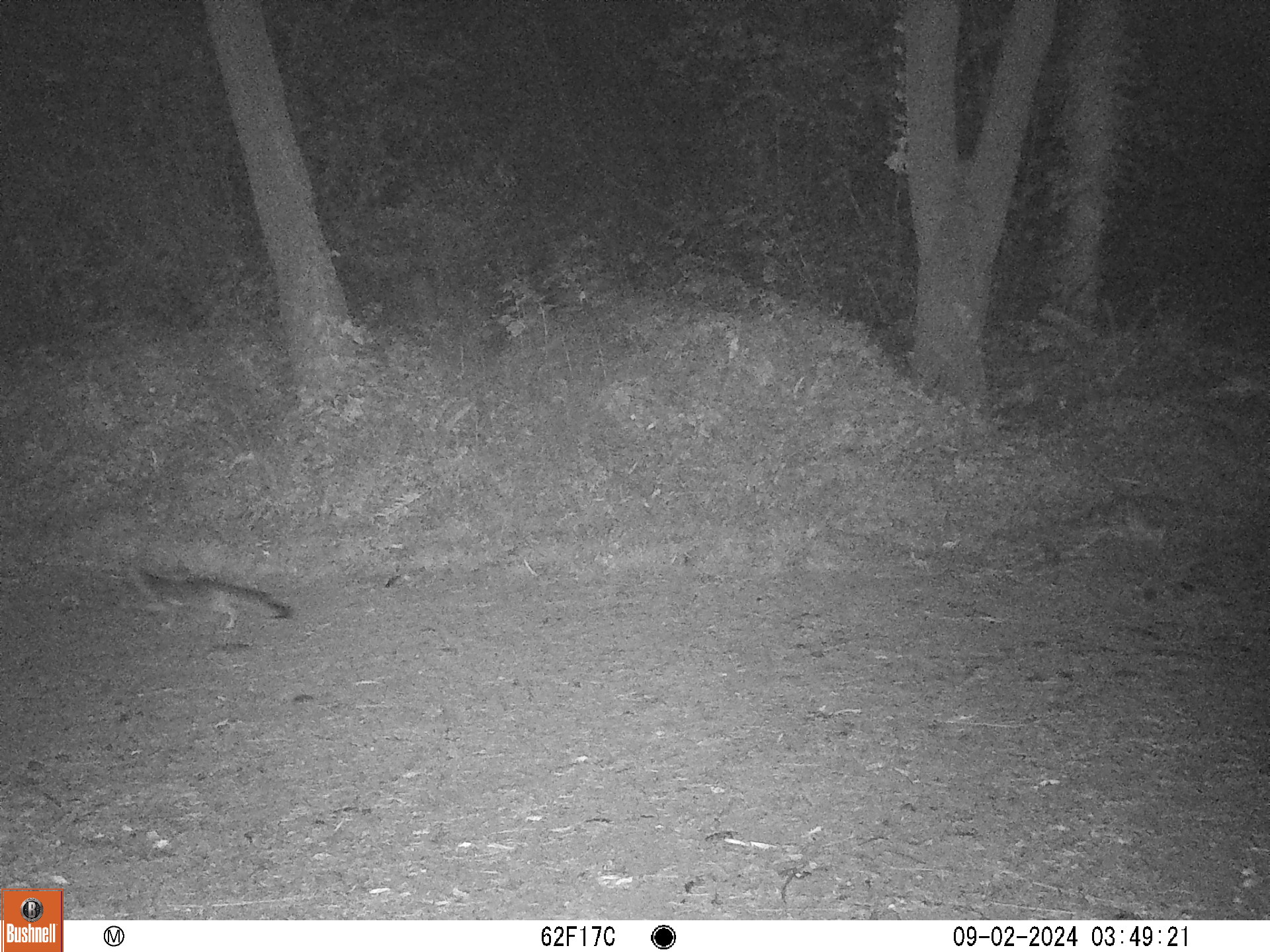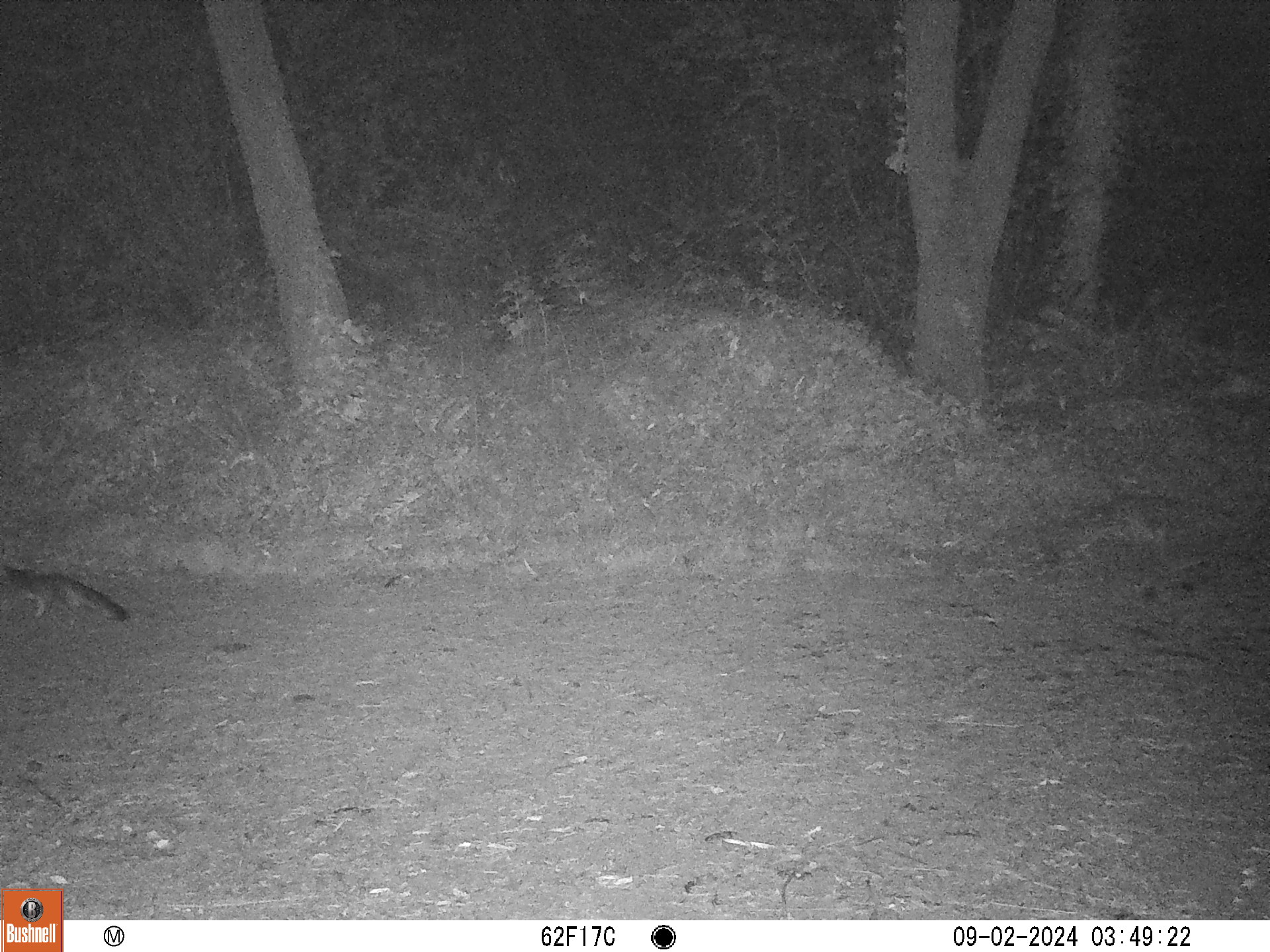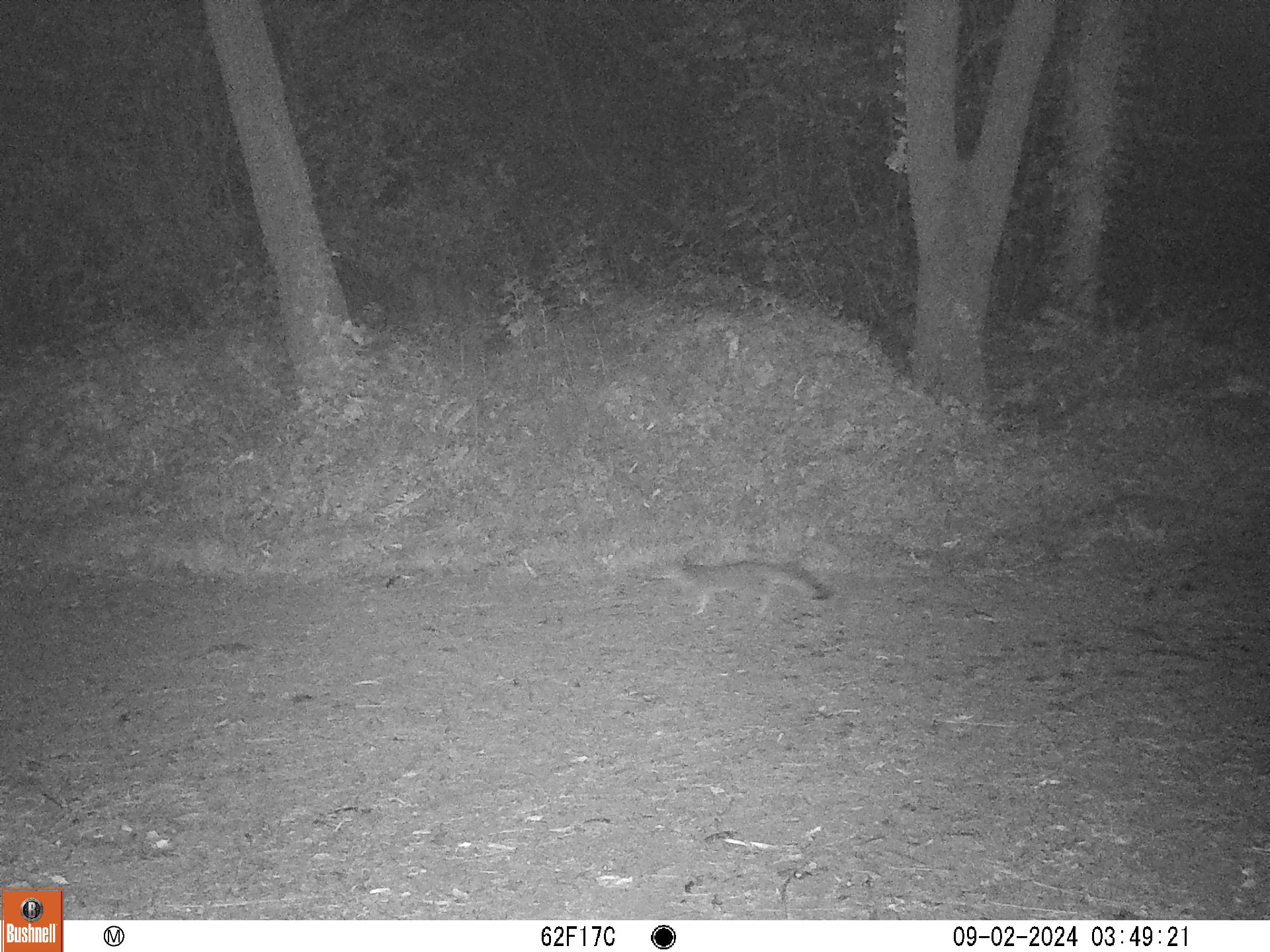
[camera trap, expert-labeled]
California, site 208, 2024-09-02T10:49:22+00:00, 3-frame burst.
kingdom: Animalia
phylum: Chordata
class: Mammalia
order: Carnivora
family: Canidae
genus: Urocyon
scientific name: Urocyon cinereoargenteus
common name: gray fox